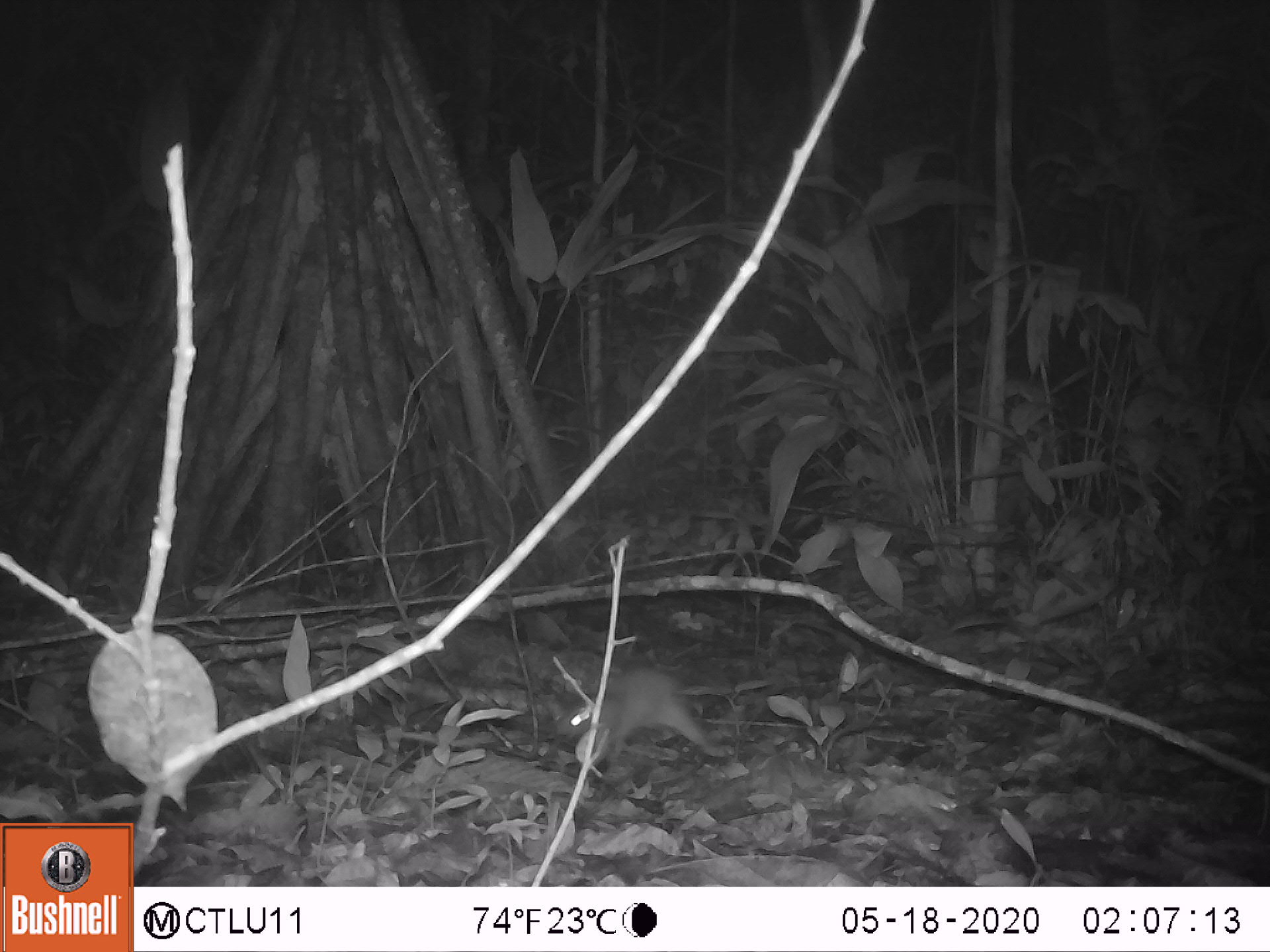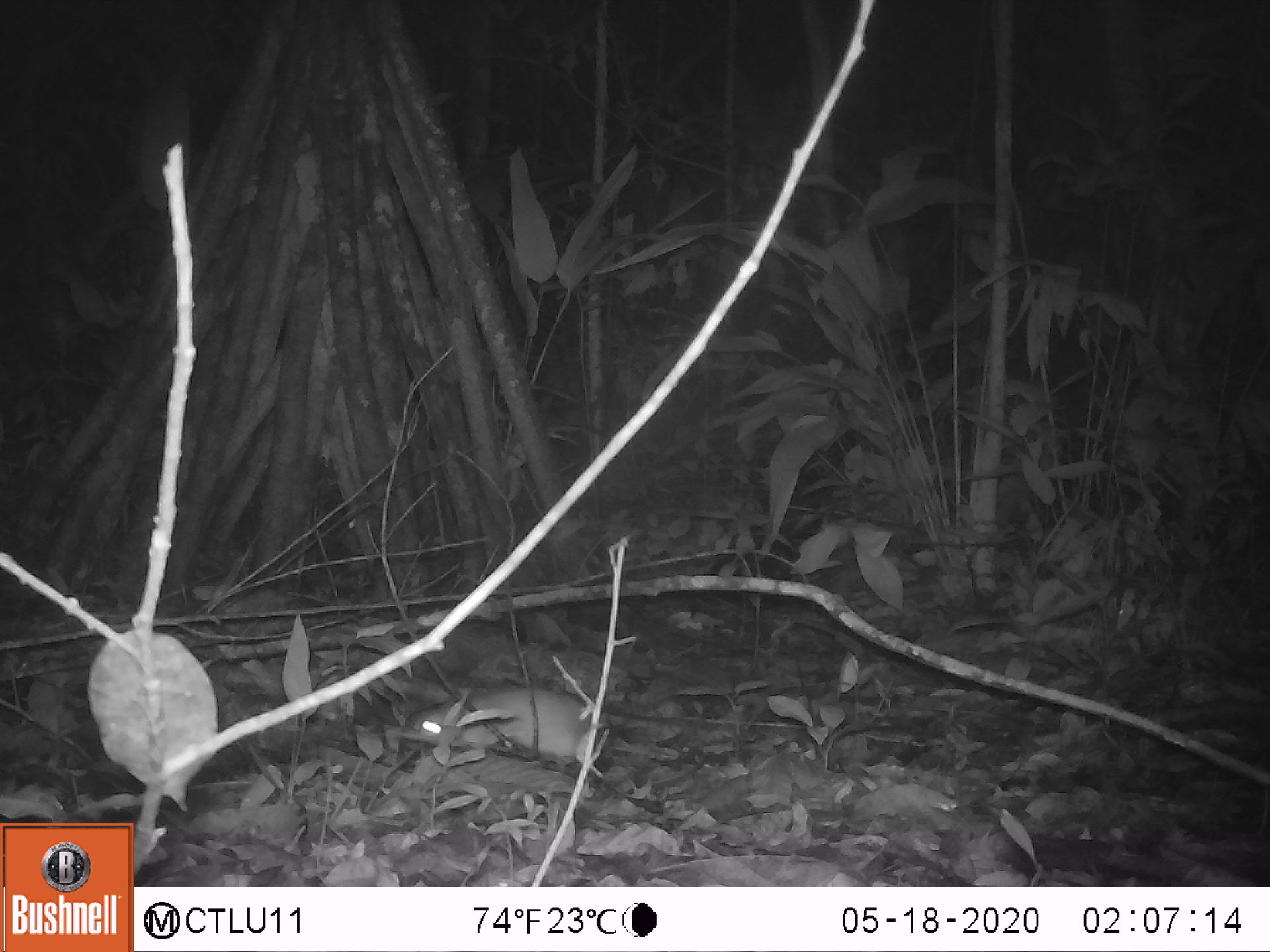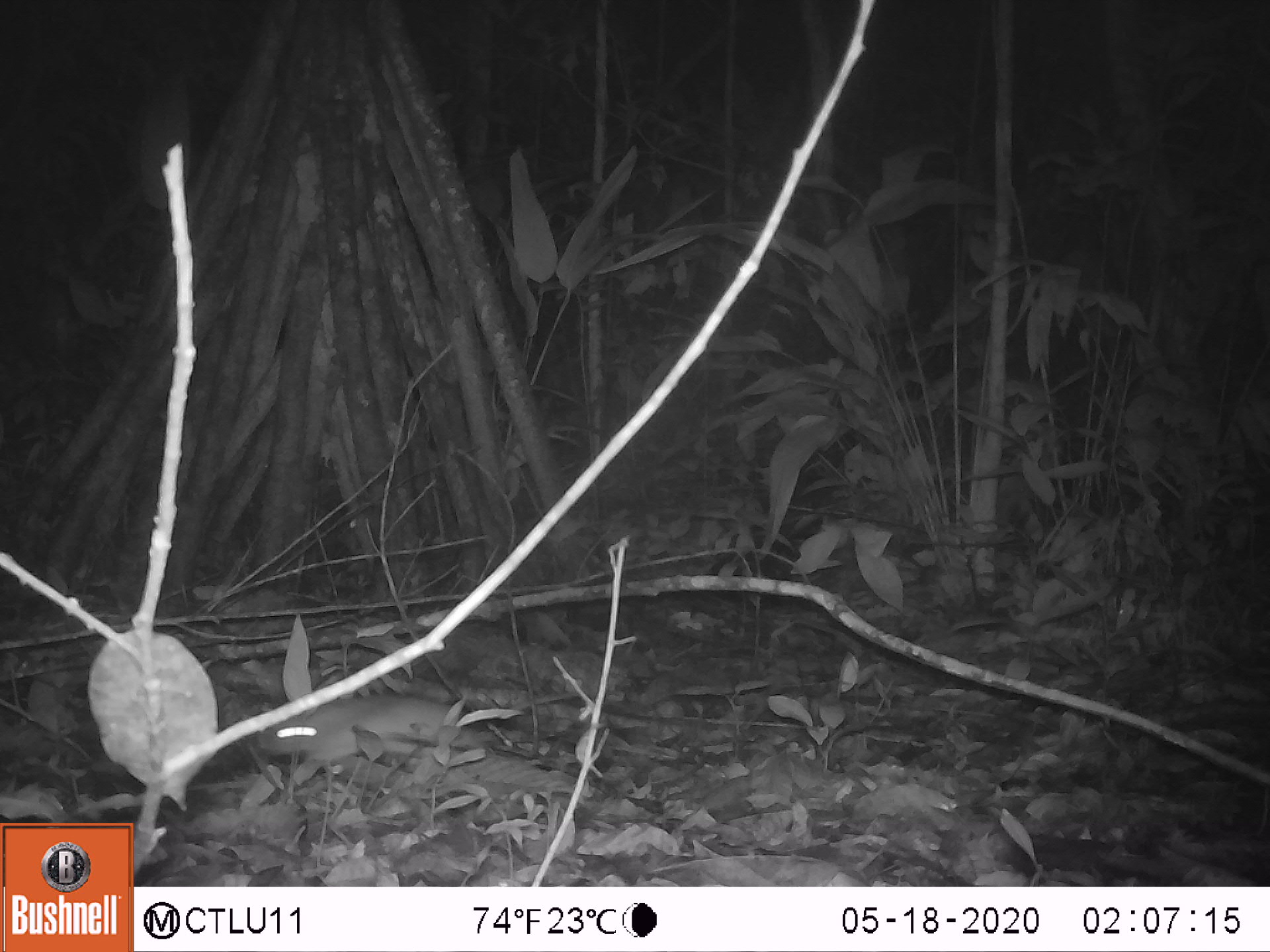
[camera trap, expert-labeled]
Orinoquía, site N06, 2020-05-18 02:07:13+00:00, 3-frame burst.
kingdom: Animalia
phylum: Chordata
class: Mammalia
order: Rodentia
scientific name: Rodentia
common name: rodent